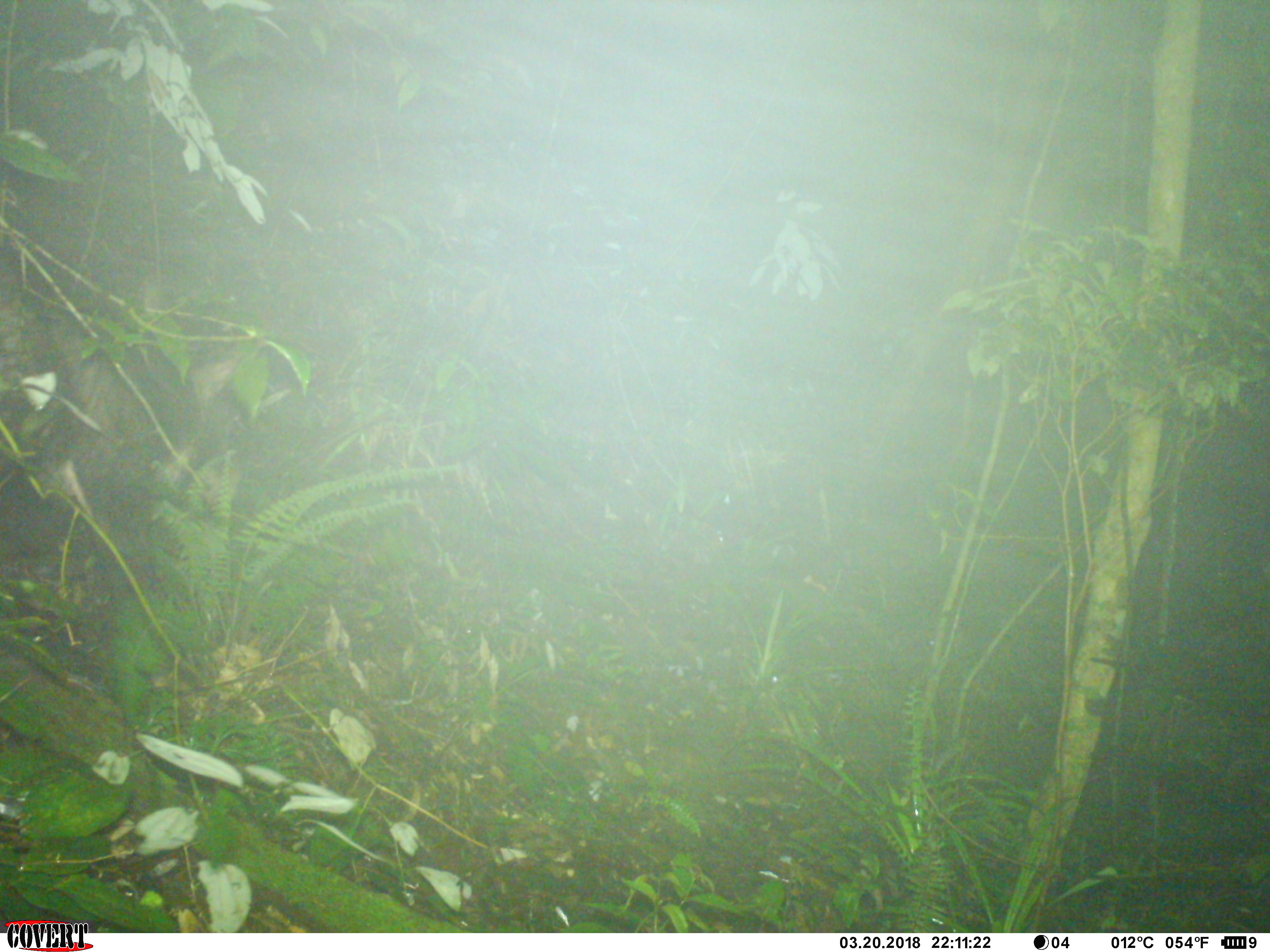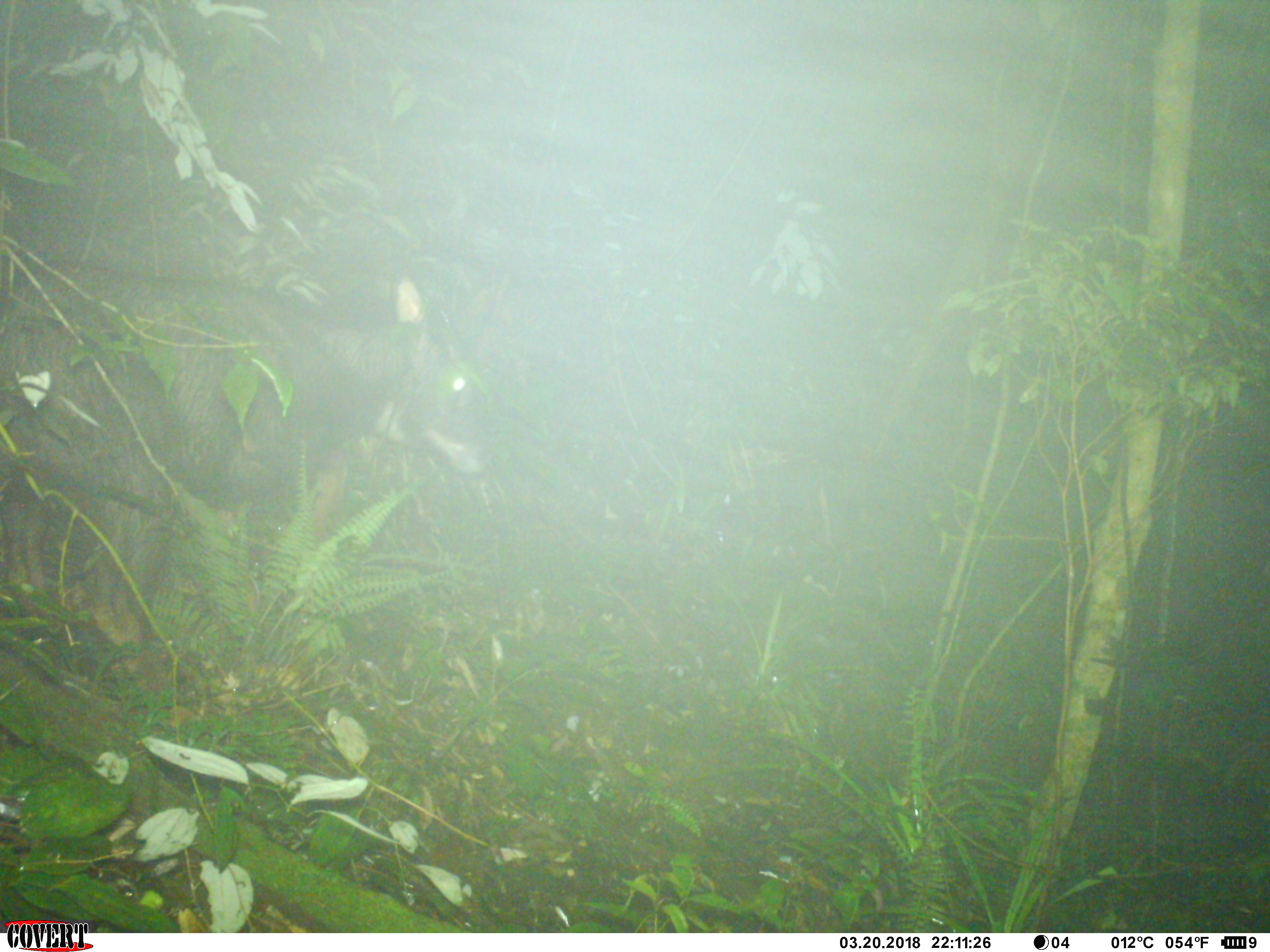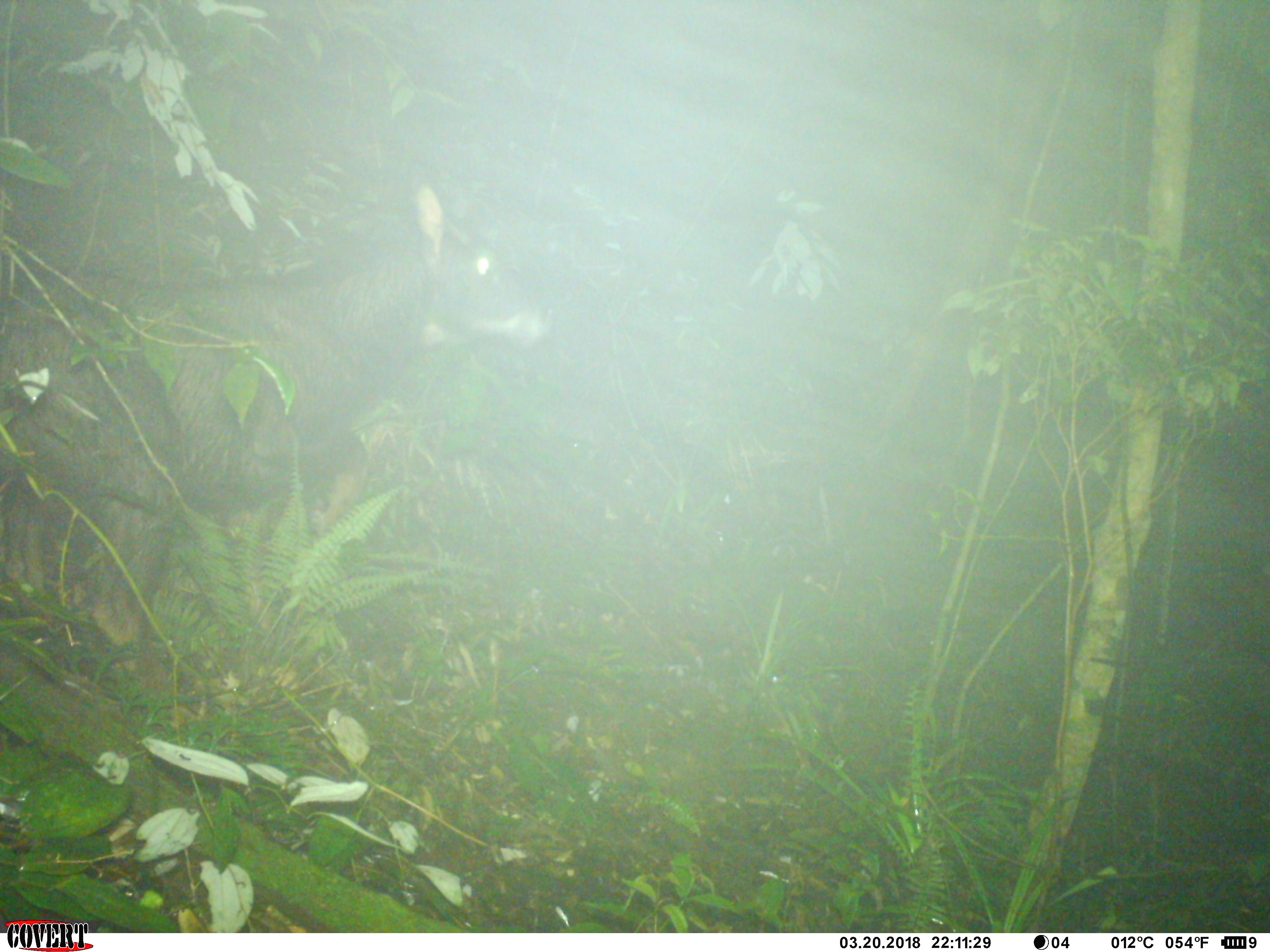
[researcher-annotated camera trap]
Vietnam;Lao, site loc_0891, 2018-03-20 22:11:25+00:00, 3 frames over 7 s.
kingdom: Animalia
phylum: Chordata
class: Mammalia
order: Artiodactyla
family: Bovidae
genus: Capricornis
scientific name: Capricornis sumatraensis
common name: chinese serow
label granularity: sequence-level